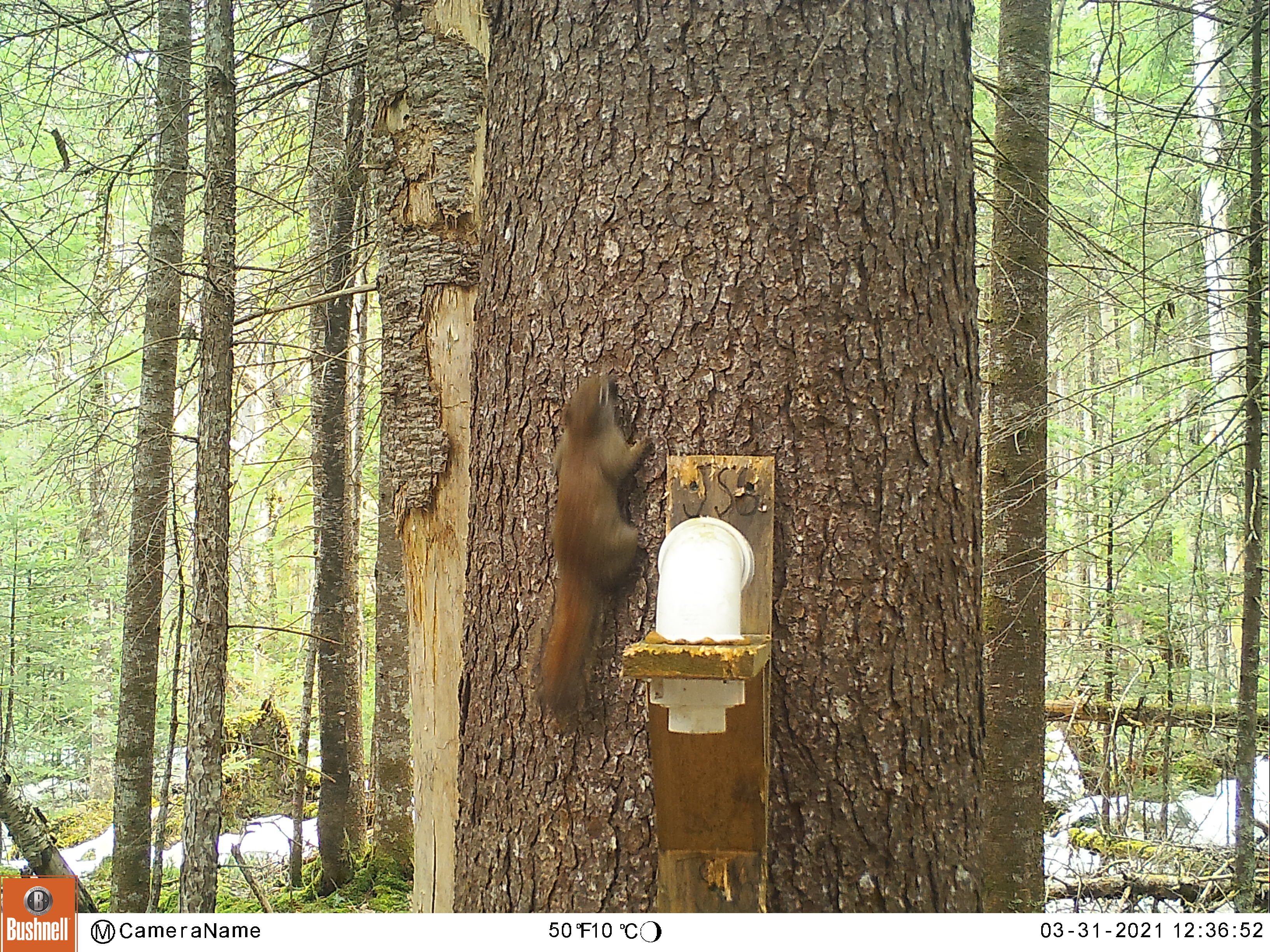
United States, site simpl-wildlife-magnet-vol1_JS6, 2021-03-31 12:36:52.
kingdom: Animalia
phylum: Chordata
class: Mammalia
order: Rodentia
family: Sciuridae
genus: Tamiasciurus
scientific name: Tamiasciurus hudsonicus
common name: red squirrel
Red squirrel (Tamiasciurus hudsonicus).